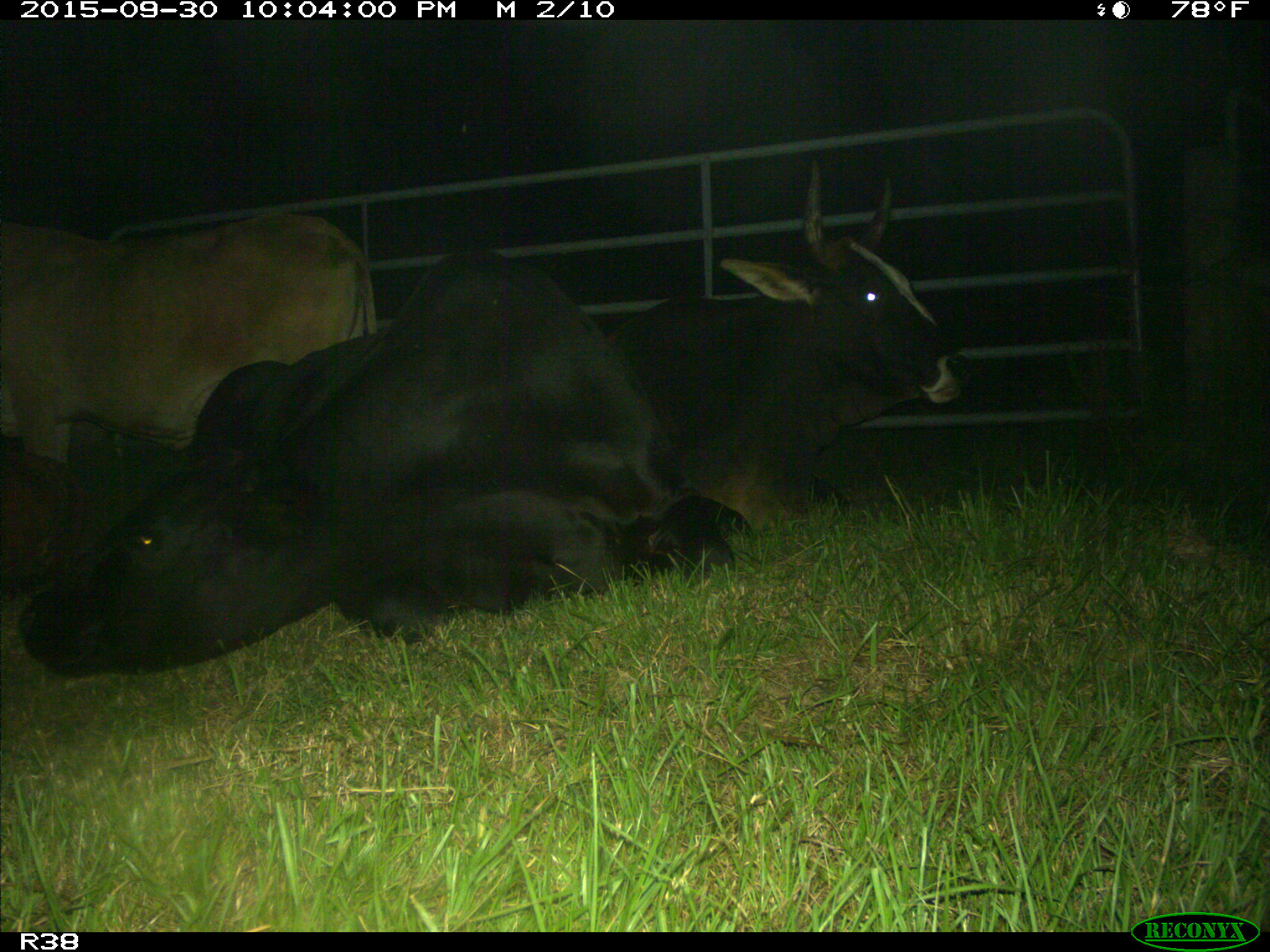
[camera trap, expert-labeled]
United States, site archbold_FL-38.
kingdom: Animalia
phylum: Chordata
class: Mammalia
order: Artiodactyla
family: Bovidae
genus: Bos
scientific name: Bos taurus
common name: domestic cow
Bos taurus (domestic cow).